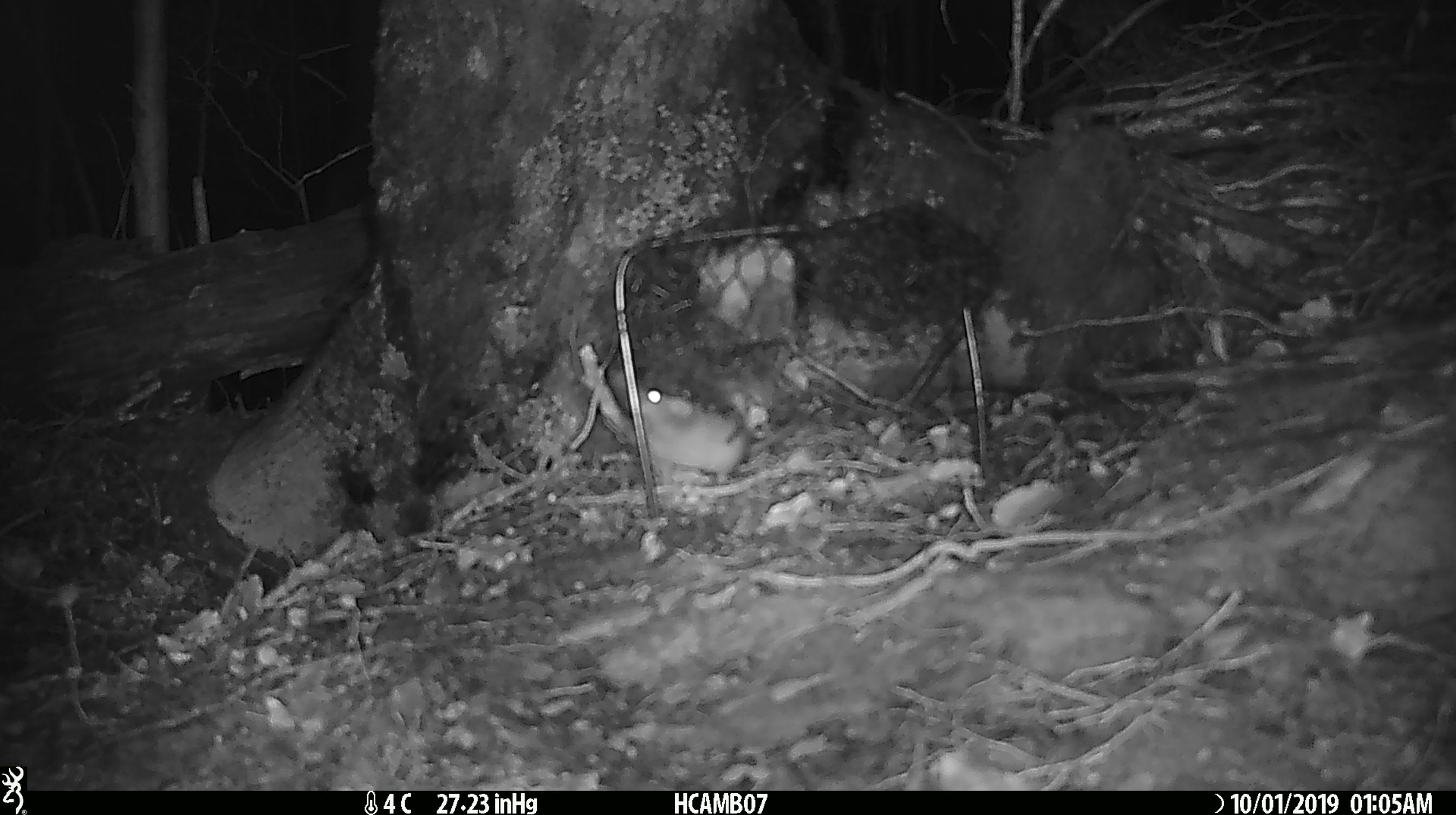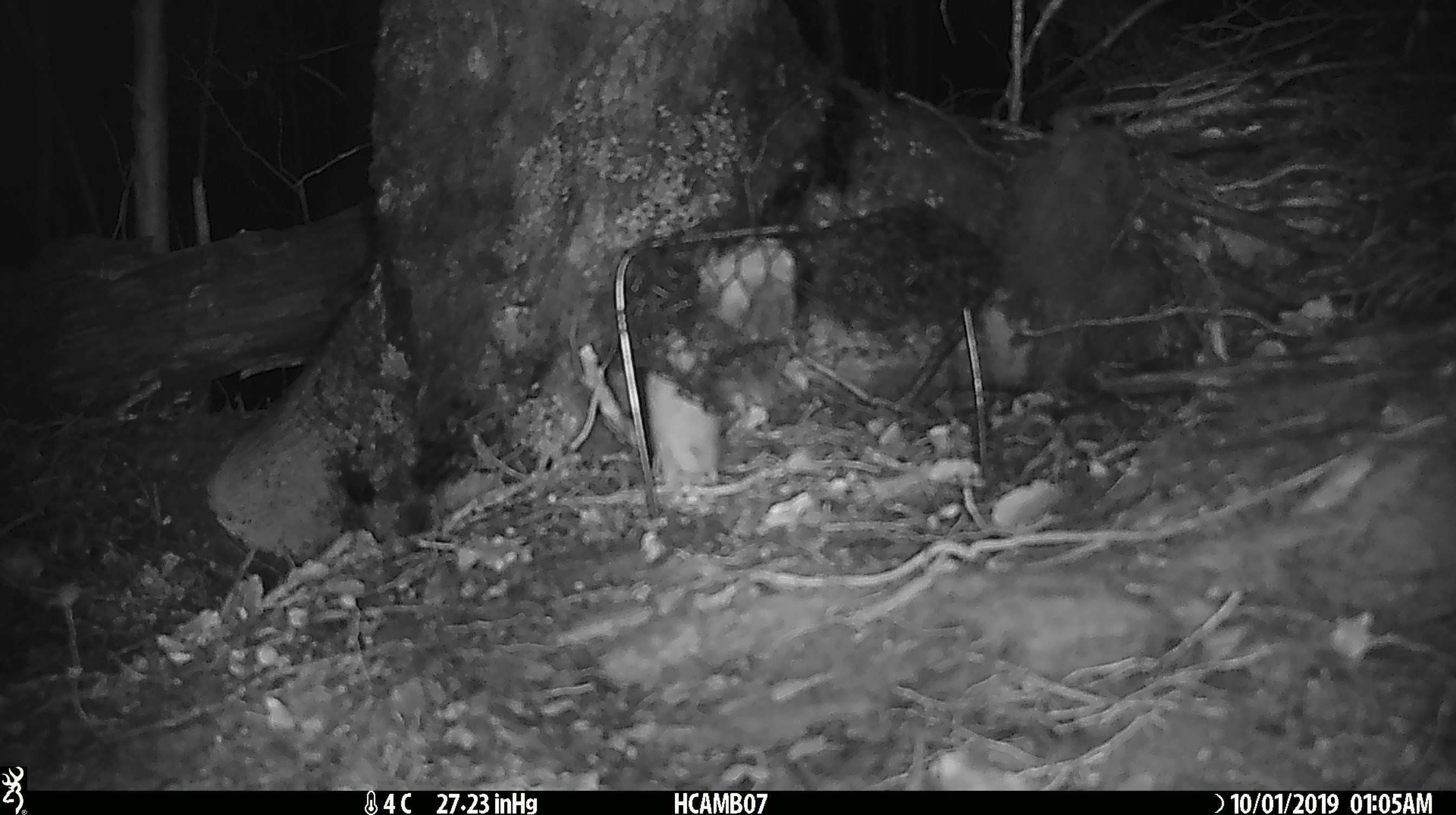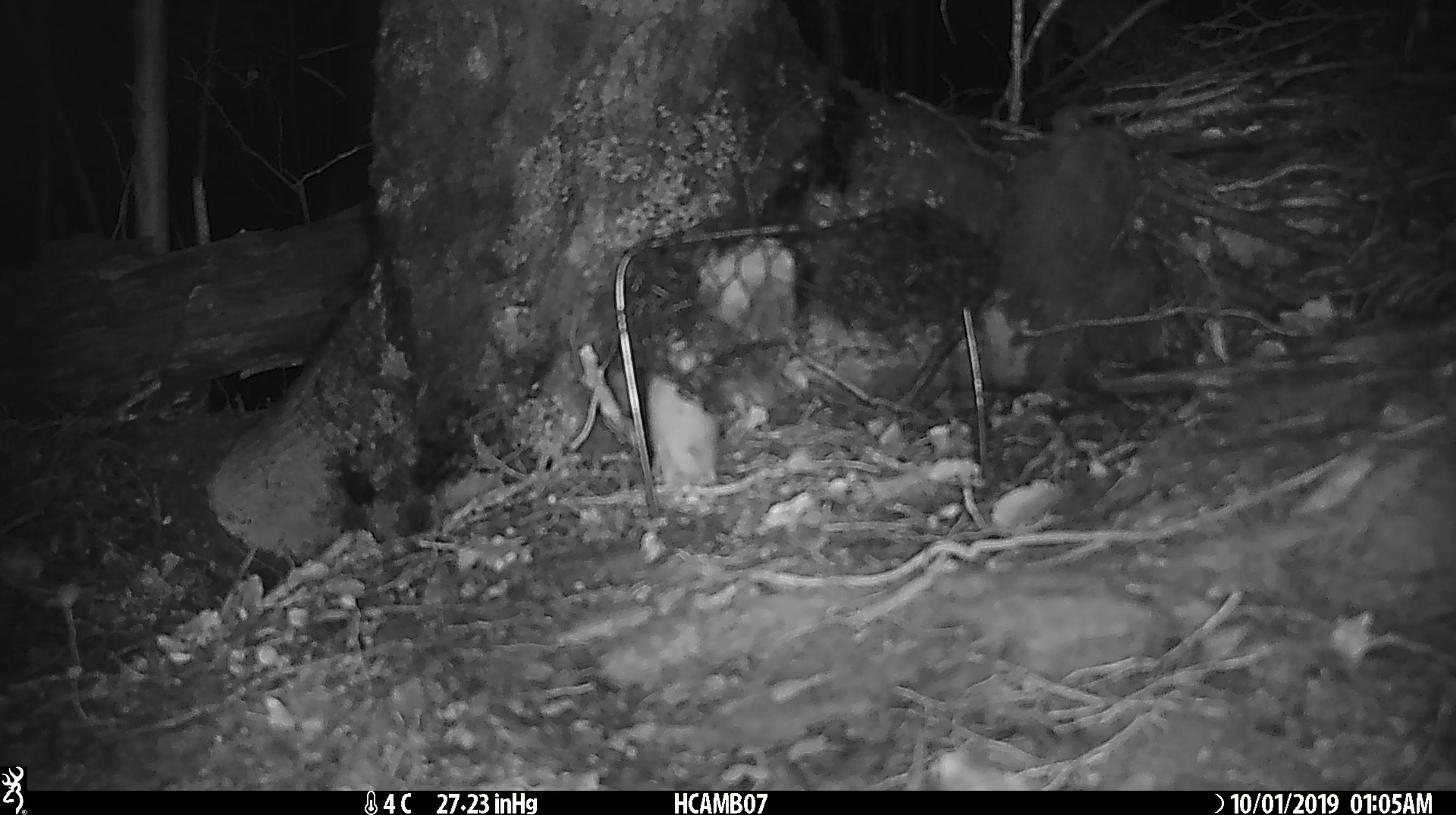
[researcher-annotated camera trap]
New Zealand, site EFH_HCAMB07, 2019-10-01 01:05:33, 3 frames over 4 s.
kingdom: Animalia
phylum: Chordata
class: Mammalia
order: Rodentia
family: Muridae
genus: Mus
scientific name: Mus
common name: mouse